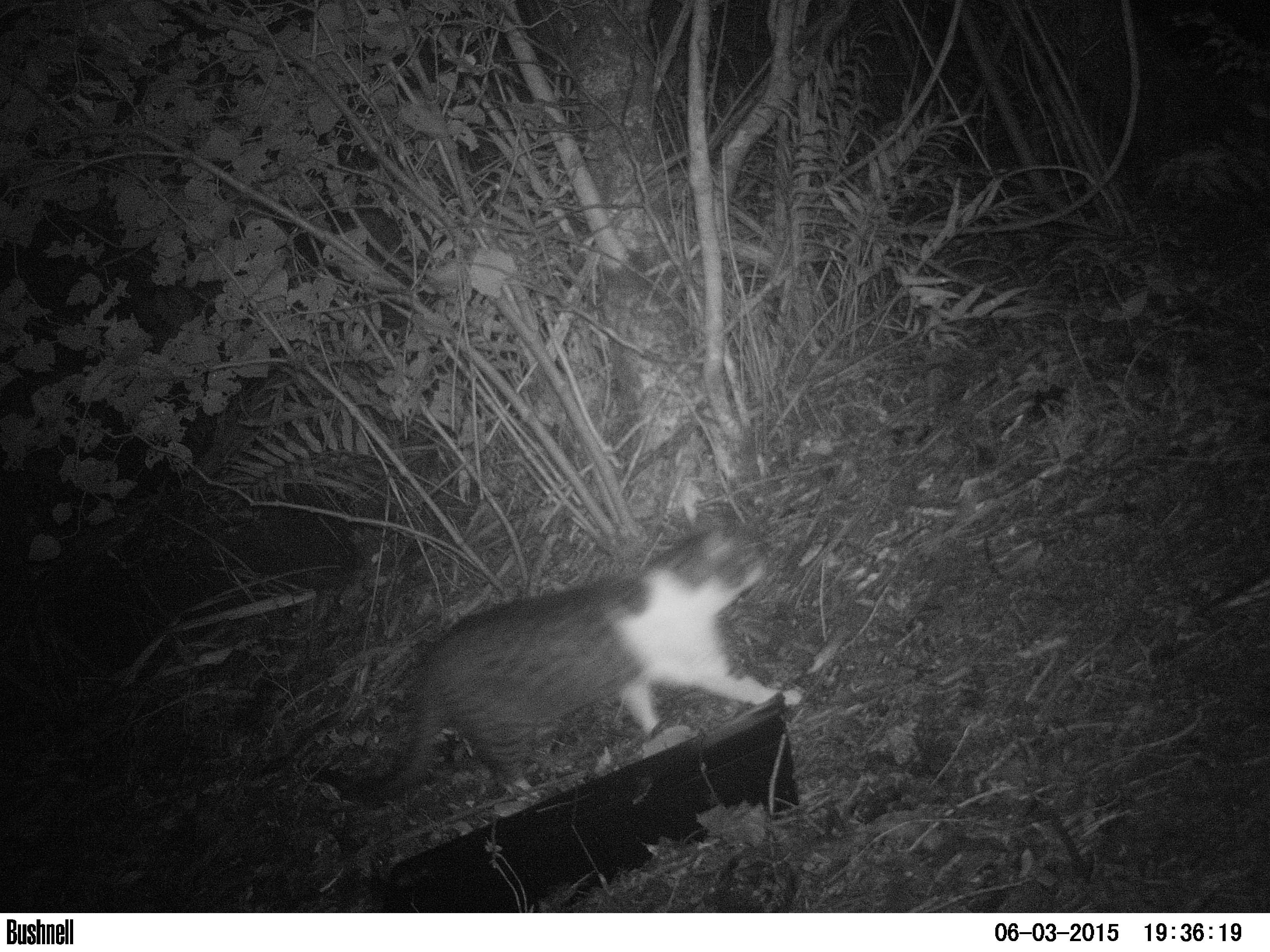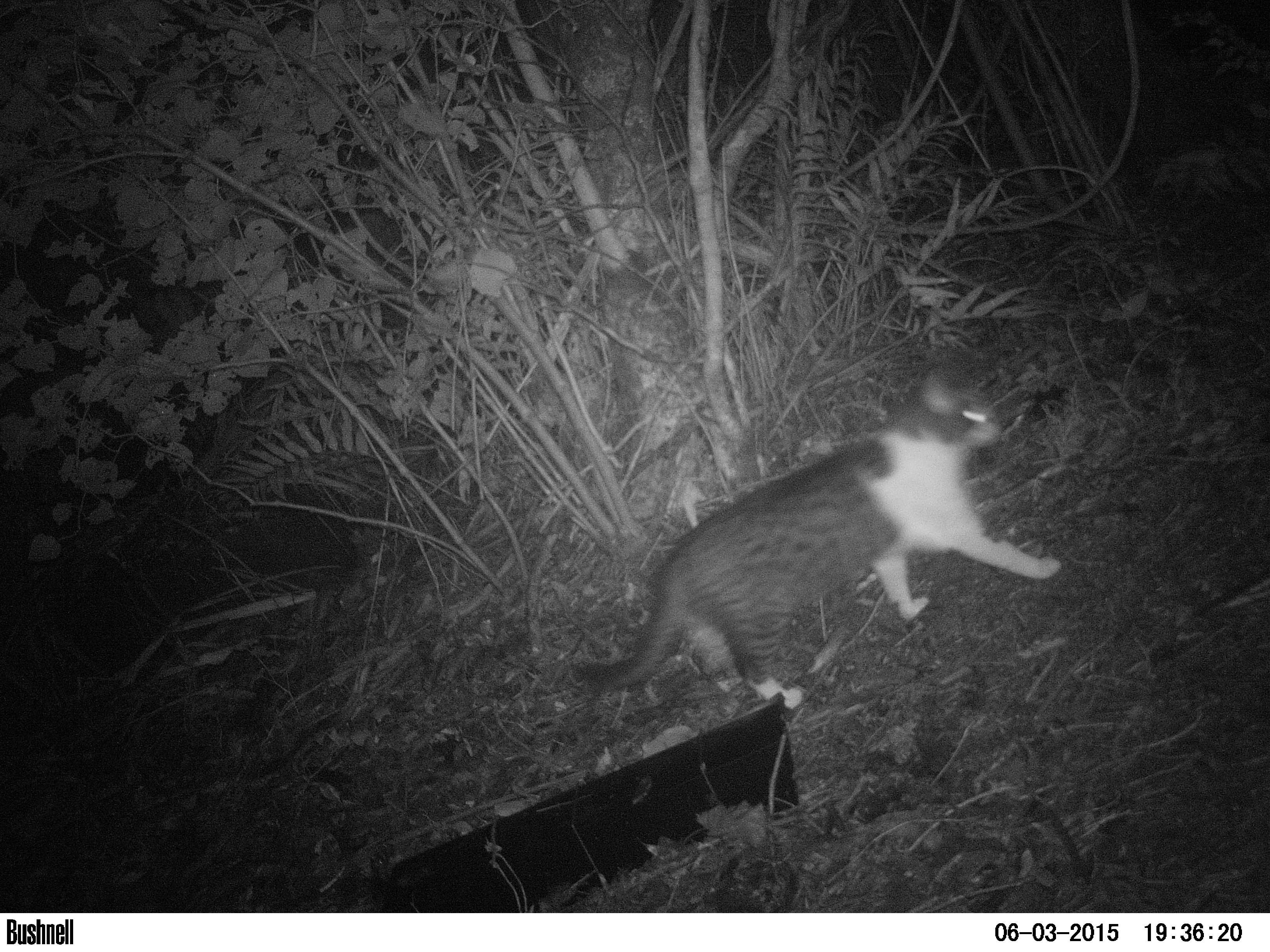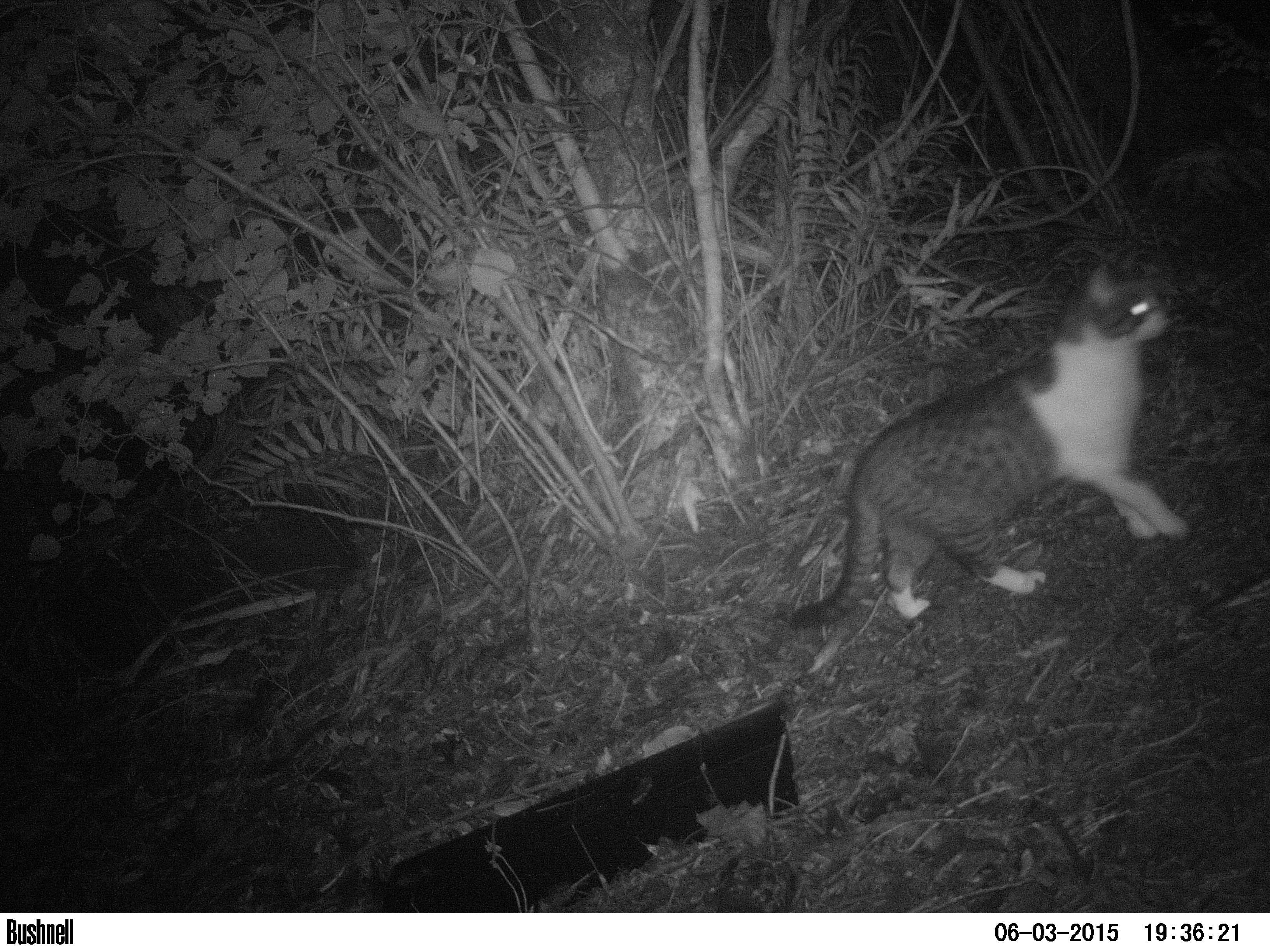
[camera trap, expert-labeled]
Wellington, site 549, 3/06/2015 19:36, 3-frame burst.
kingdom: Animalia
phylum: Chordata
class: Mammalia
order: Carnivora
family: Felidae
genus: Felis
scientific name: Felis catus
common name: cat